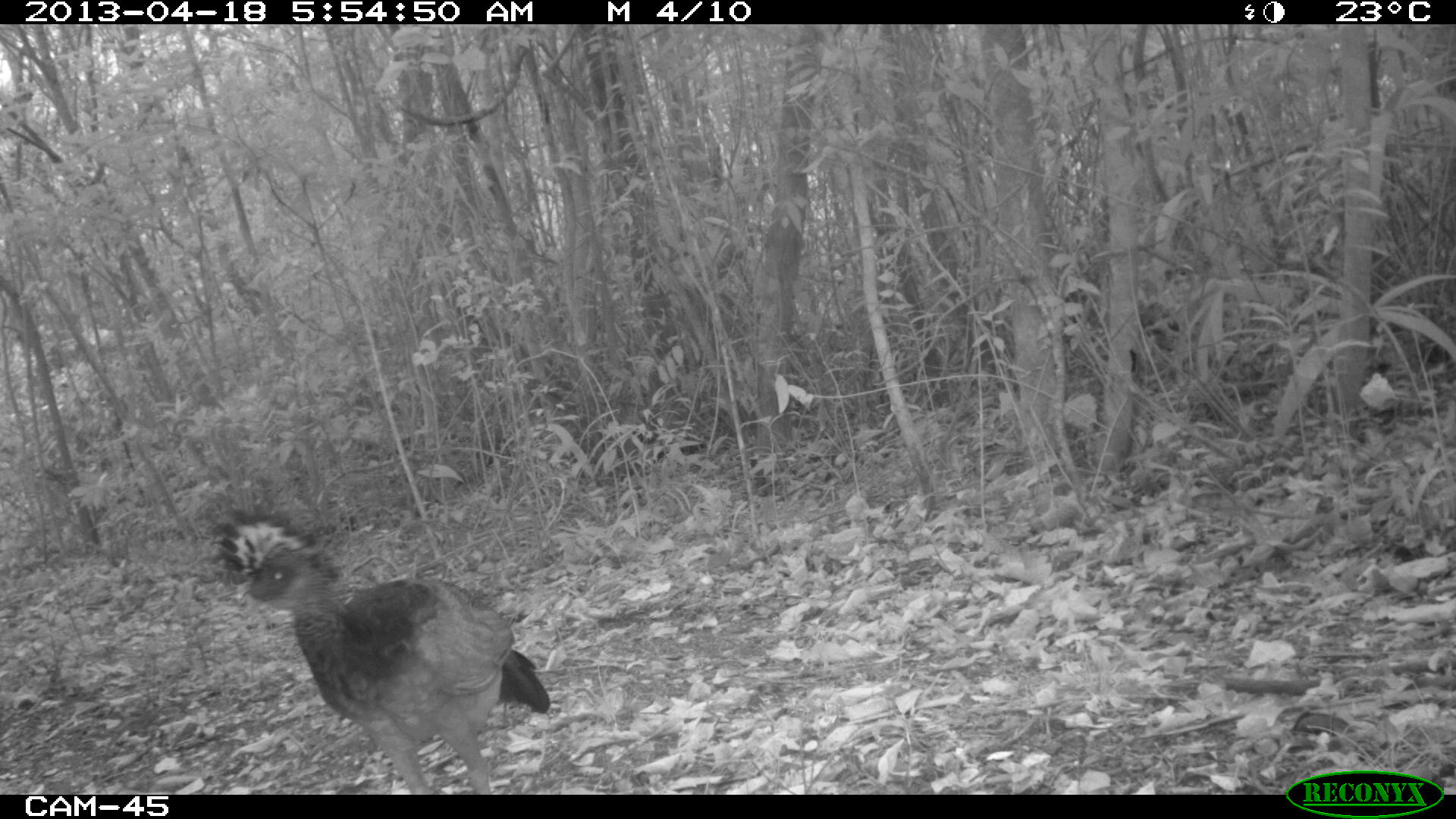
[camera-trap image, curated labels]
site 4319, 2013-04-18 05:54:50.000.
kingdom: Animalia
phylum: Chordata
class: Aves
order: Galliformes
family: Cracidae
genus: Crax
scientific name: Crax rubra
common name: great curassow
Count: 1.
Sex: female.